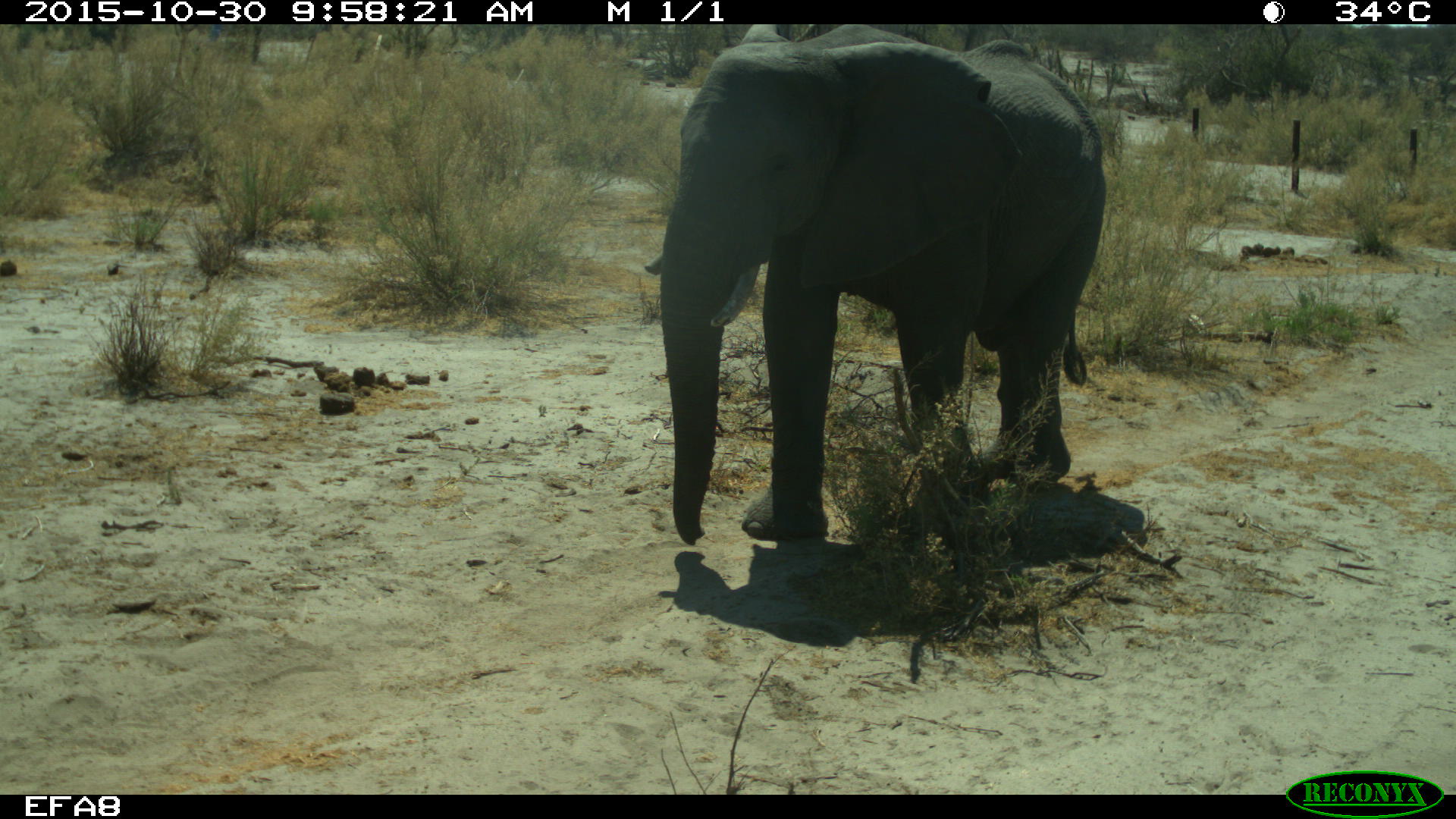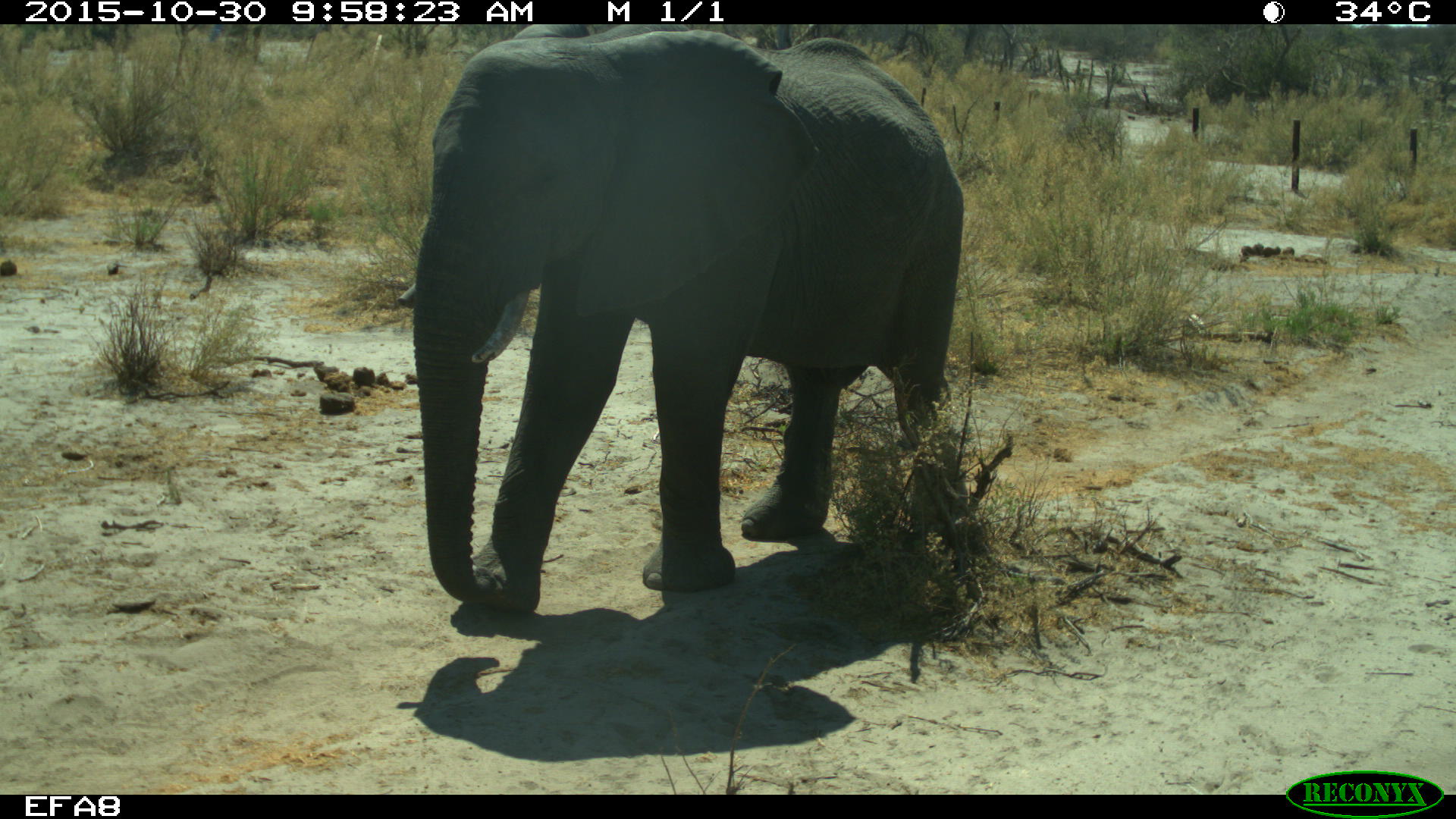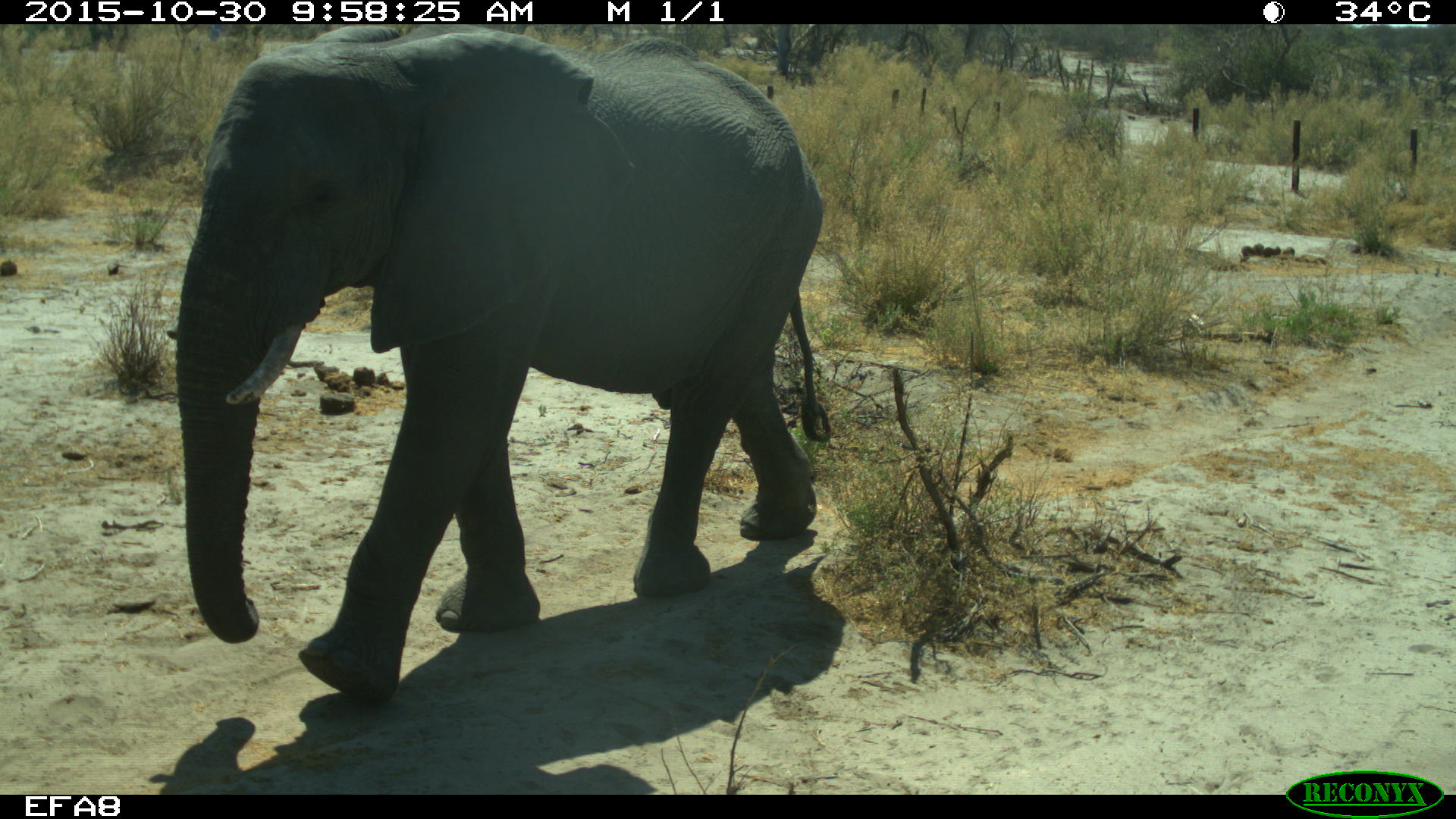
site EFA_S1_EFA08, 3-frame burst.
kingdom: Animalia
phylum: Chordata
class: Mammalia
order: Proboscidea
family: Elephantidae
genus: Loxodonta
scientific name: Loxodonta africana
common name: african bush elephant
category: elephant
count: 1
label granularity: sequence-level